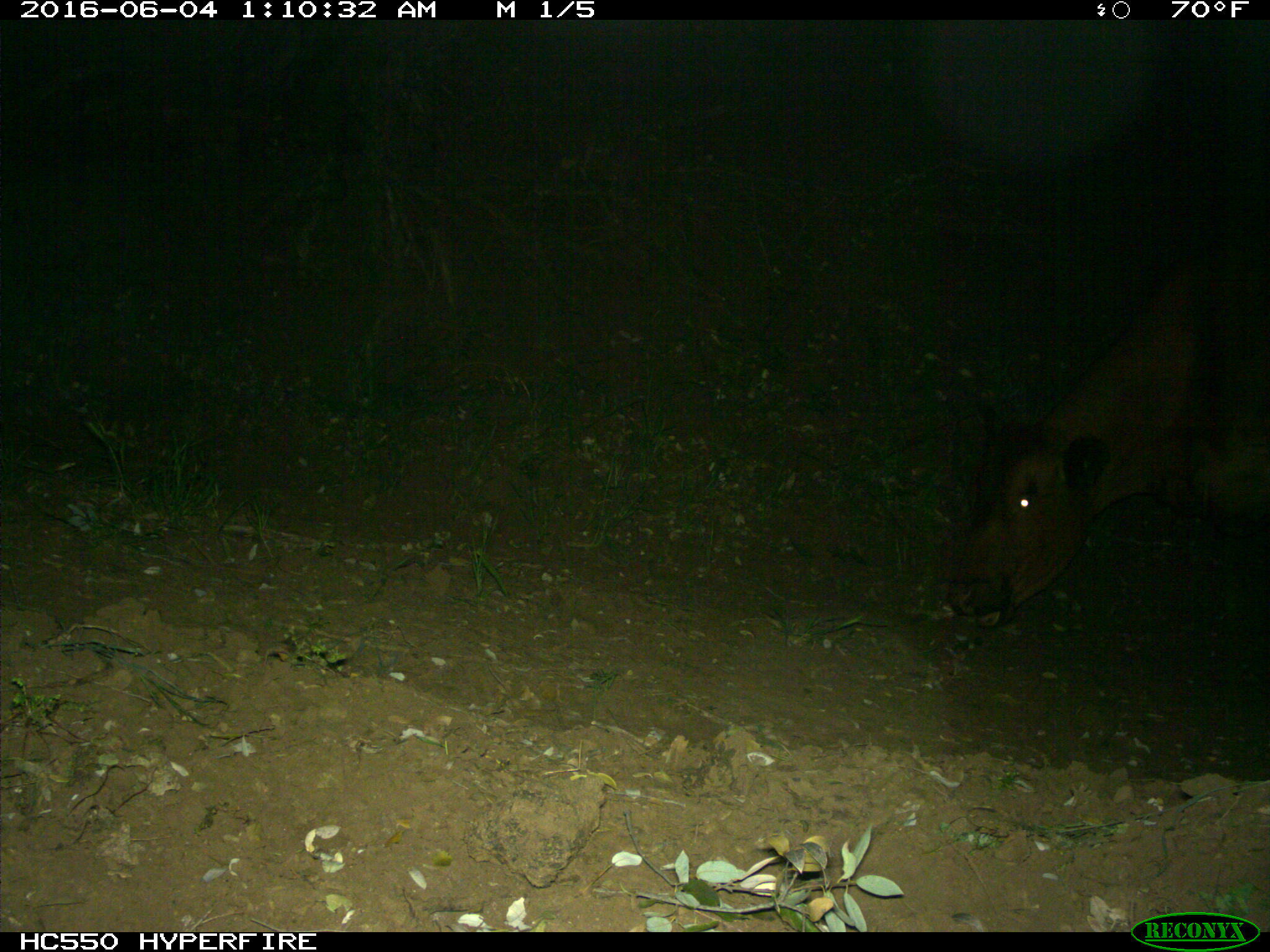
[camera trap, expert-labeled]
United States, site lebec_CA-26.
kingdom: Animalia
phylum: Chordata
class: Mammalia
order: Artiodactyla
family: Bovidae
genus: Bos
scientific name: Bos taurus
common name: domestic cow